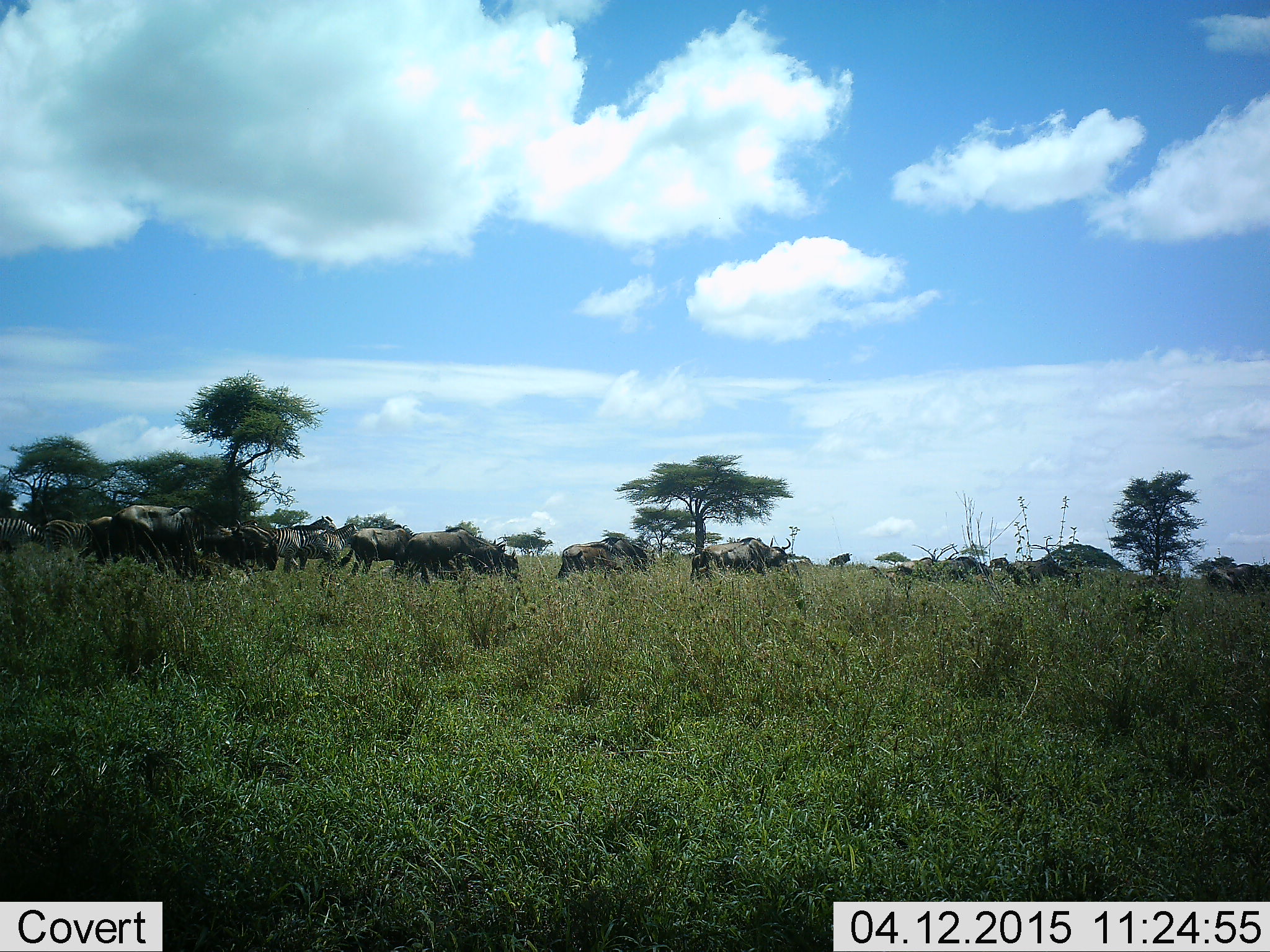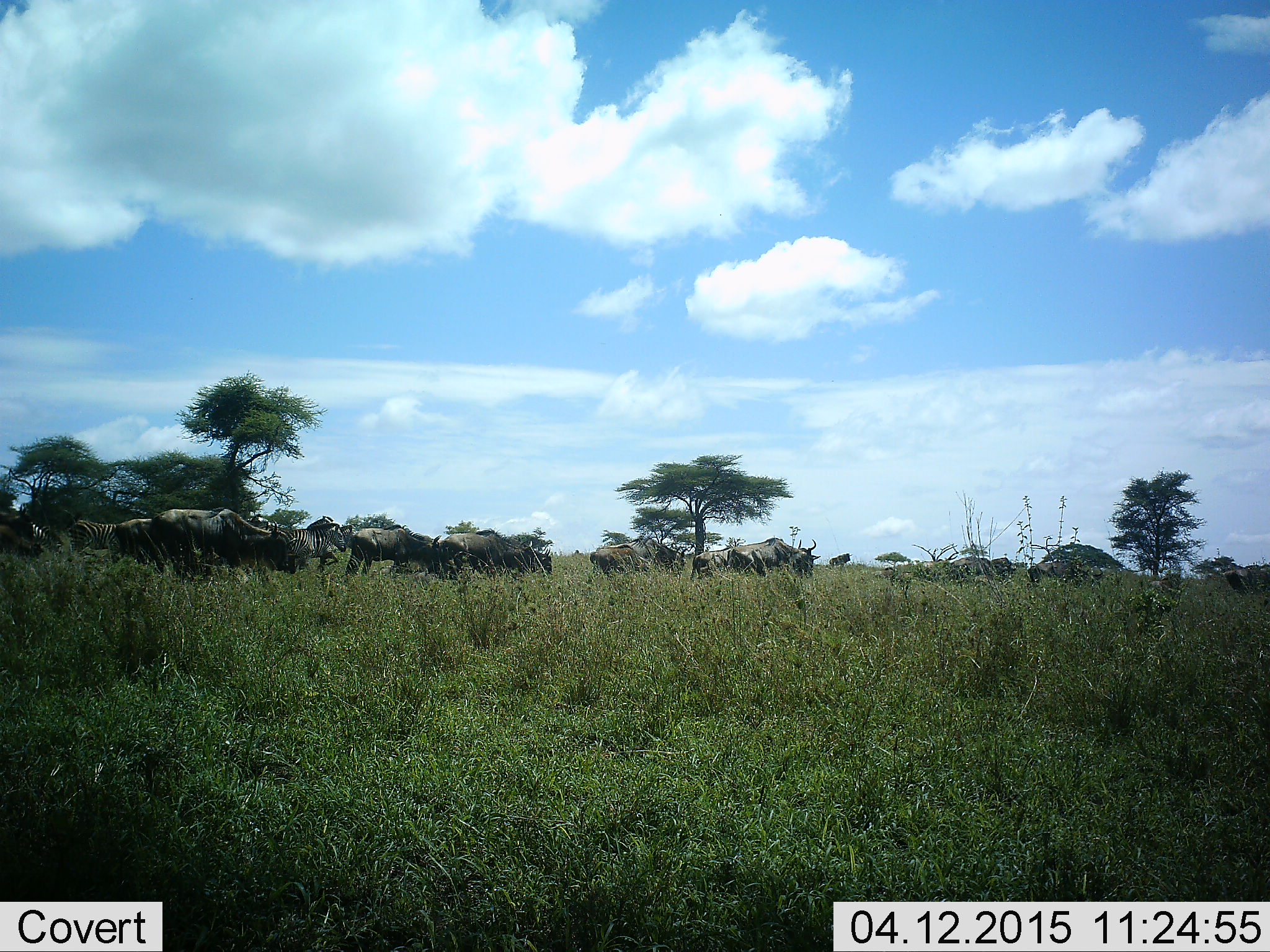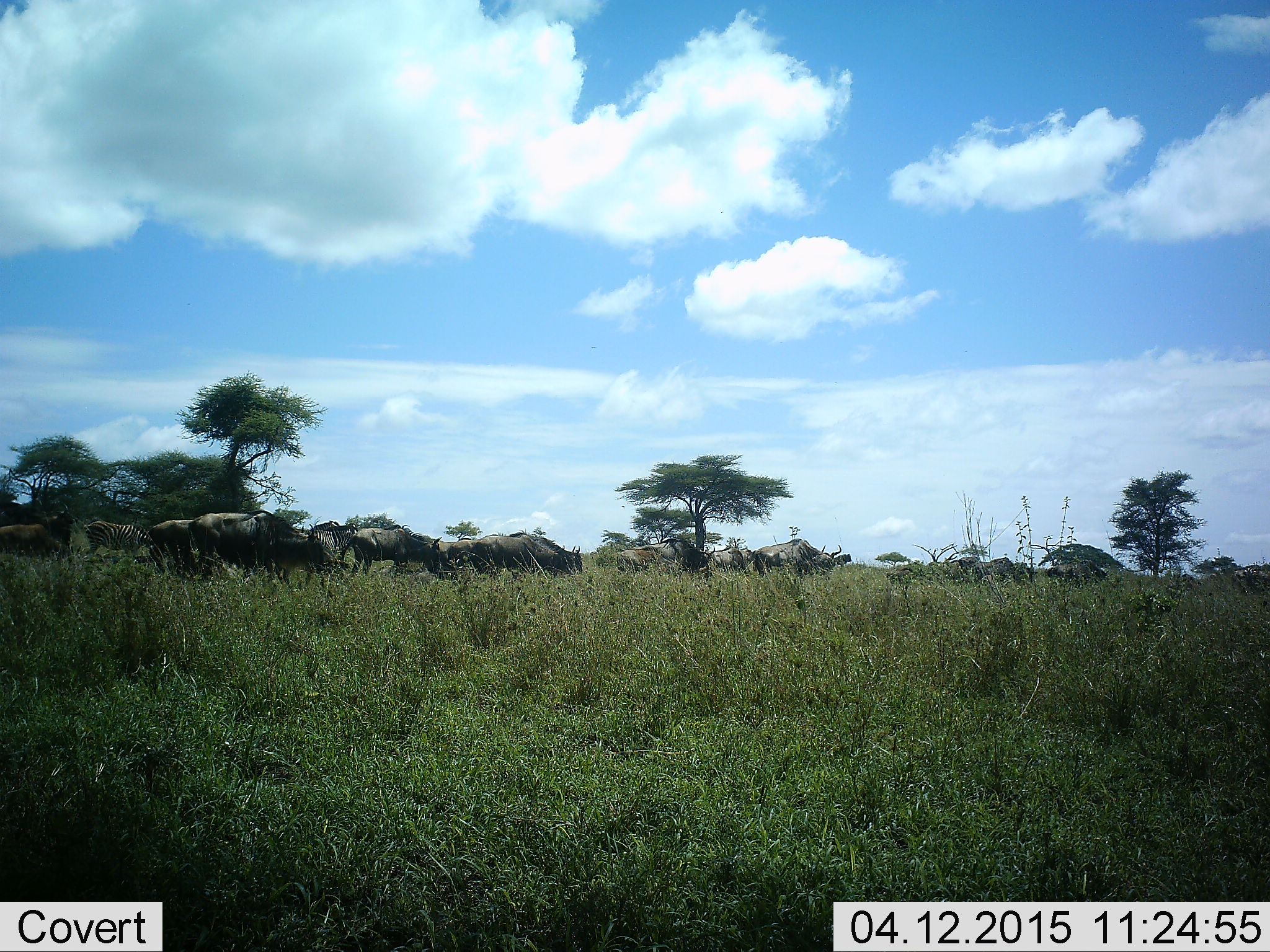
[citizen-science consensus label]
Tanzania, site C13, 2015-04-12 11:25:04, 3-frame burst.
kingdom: Animalia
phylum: Chordata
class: Mammalia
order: Artiodactyla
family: Bovidae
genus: Connochaetes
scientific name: Connochaetes taurinus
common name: blue wildebeest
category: wildebeest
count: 11-50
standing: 7%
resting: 0%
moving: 100%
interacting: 0%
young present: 0%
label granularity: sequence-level